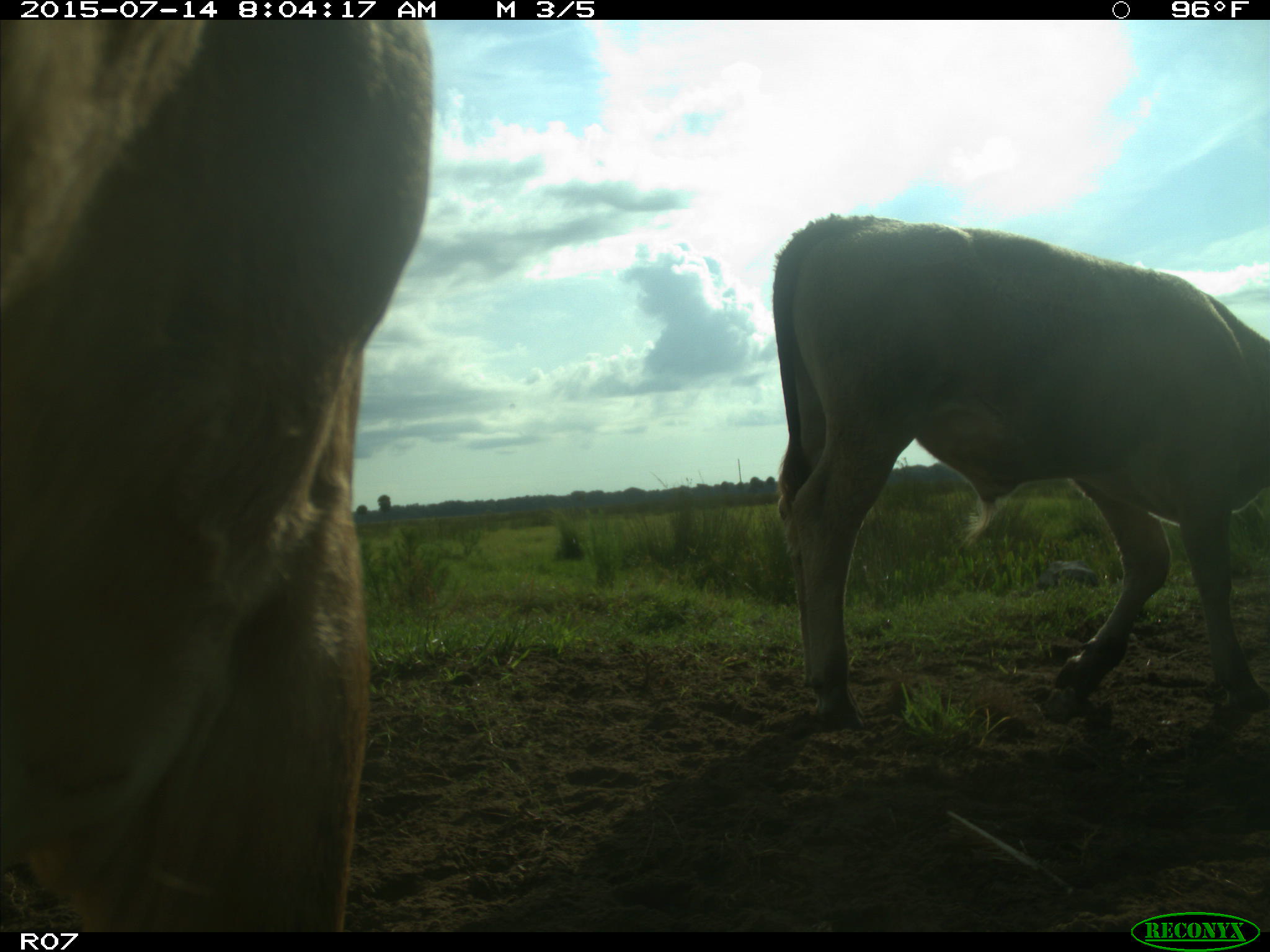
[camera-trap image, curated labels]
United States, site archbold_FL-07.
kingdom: Animalia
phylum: Chordata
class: Mammalia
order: Artiodactyla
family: Bovidae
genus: Bos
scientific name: Bos taurus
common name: domestic cow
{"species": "Bos taurus (domestic cow)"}